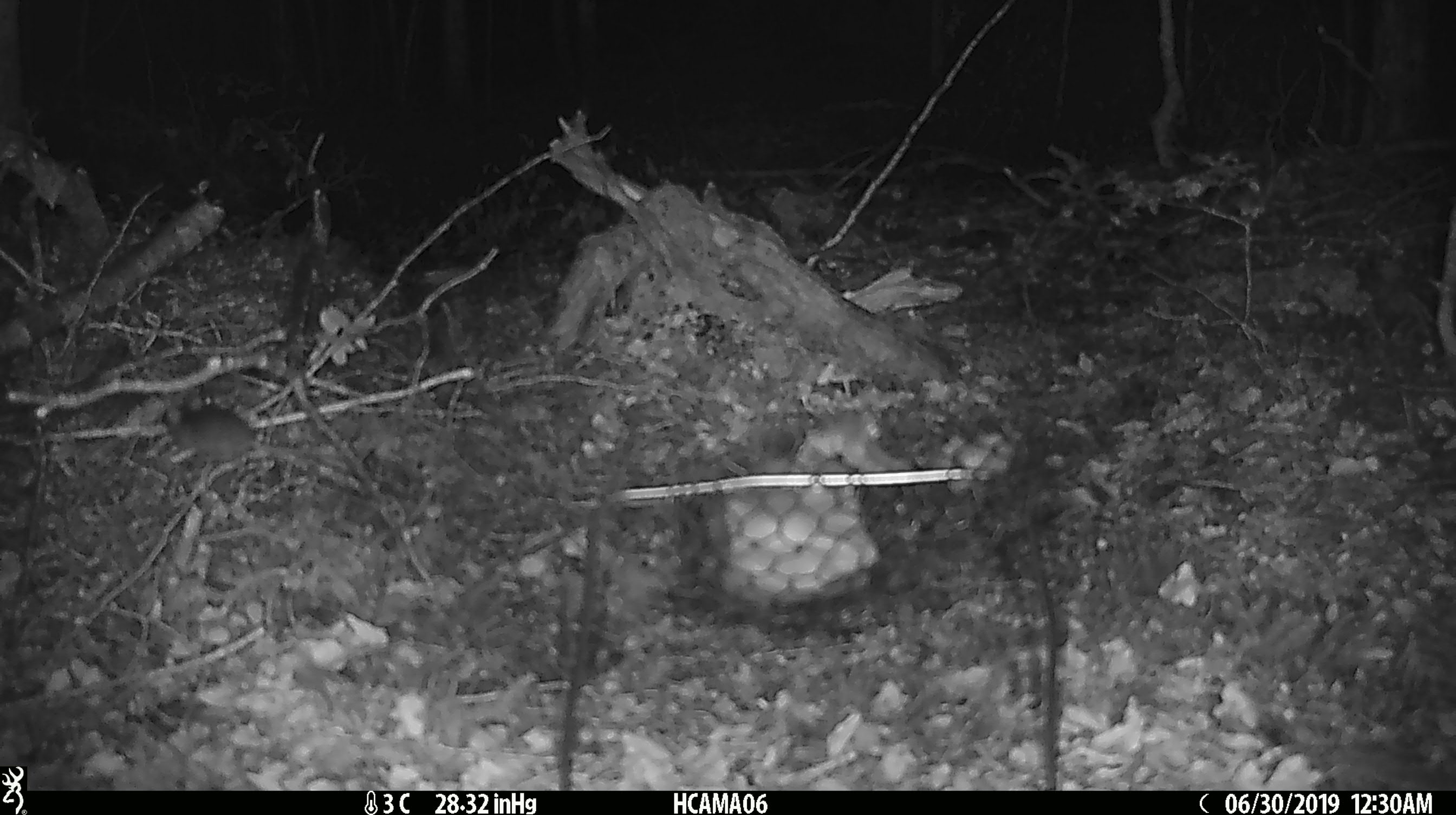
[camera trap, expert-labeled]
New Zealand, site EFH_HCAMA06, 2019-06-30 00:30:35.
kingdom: Animalia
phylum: Chordata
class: Mammalia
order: Rodentia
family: Muridae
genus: Mus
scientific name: Mus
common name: mouse